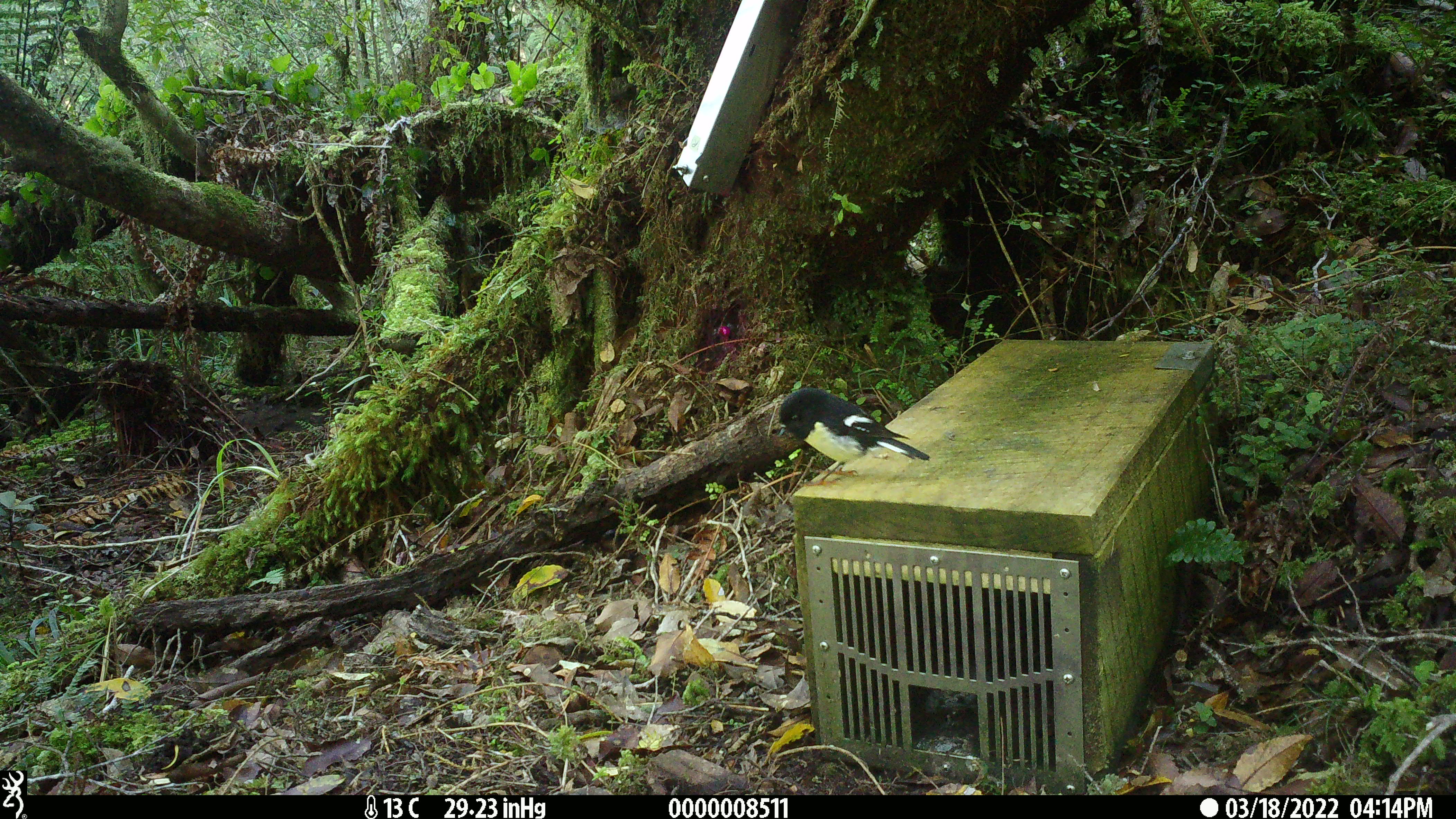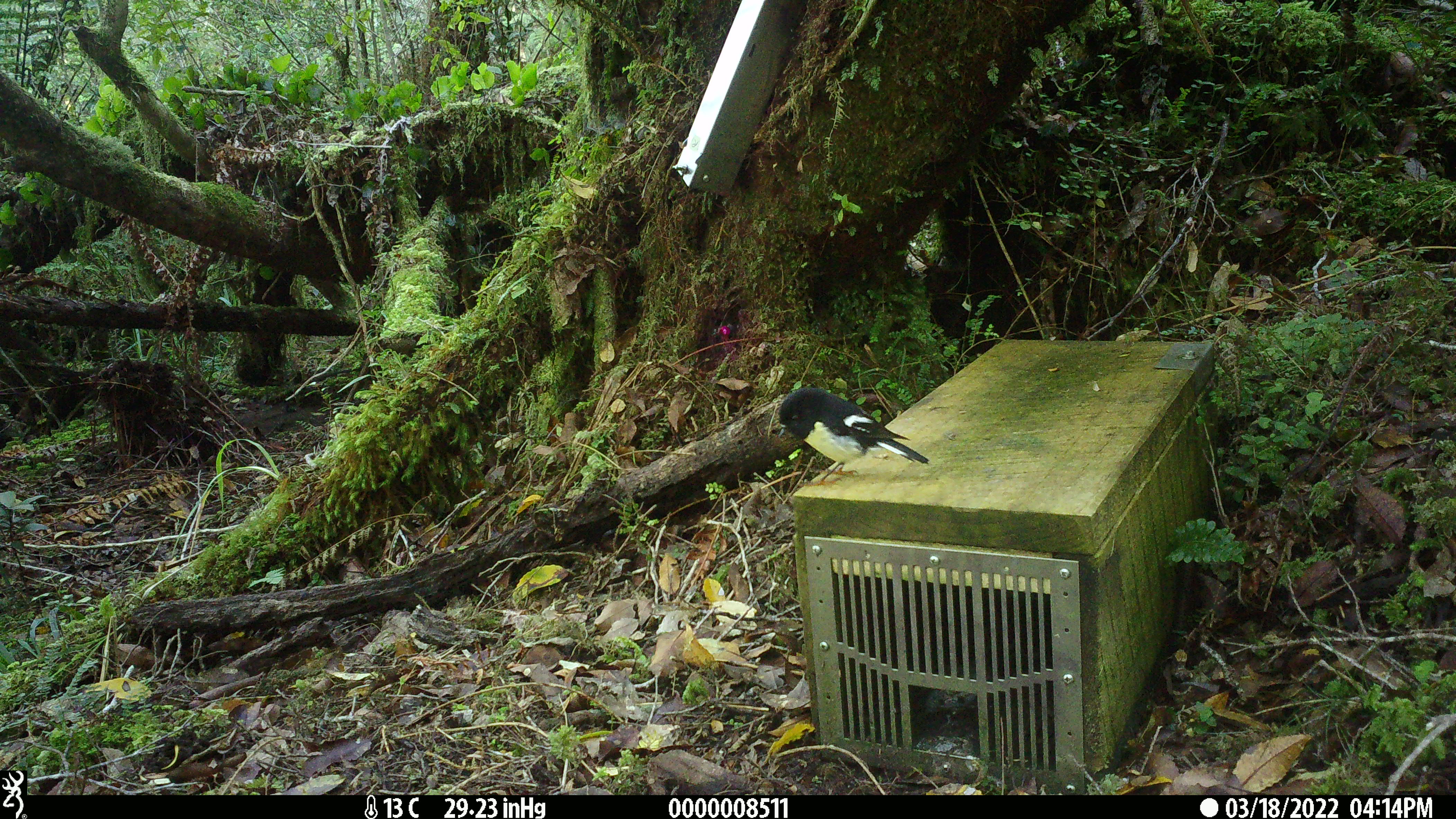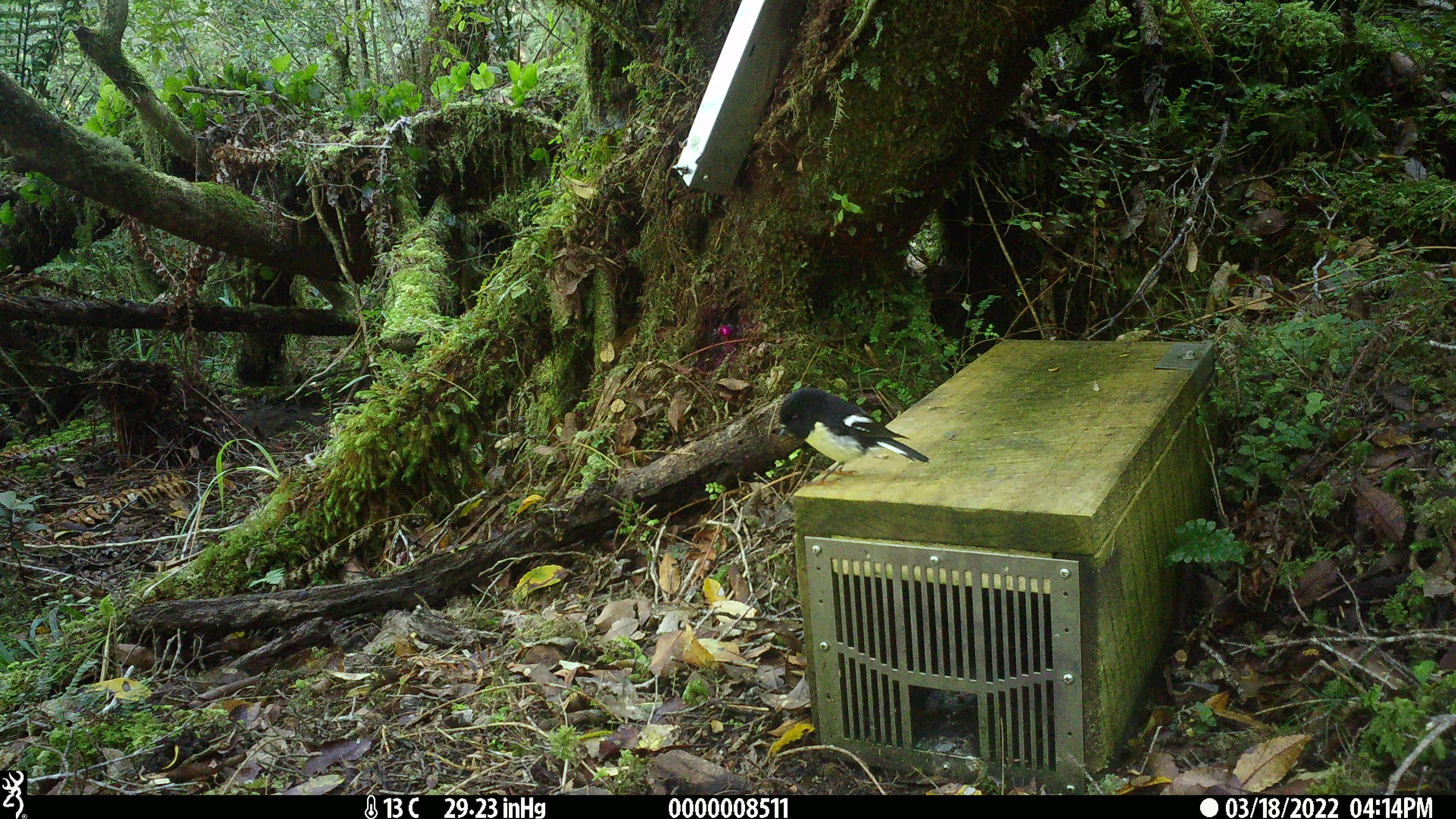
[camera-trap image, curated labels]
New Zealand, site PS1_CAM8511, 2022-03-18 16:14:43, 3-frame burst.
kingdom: Animalia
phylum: Chordata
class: Aves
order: Passeriformes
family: Petroicidae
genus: Petroica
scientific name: Petroica macrocephala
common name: tomtit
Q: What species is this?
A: Tomtit (Petroica macrocephala).